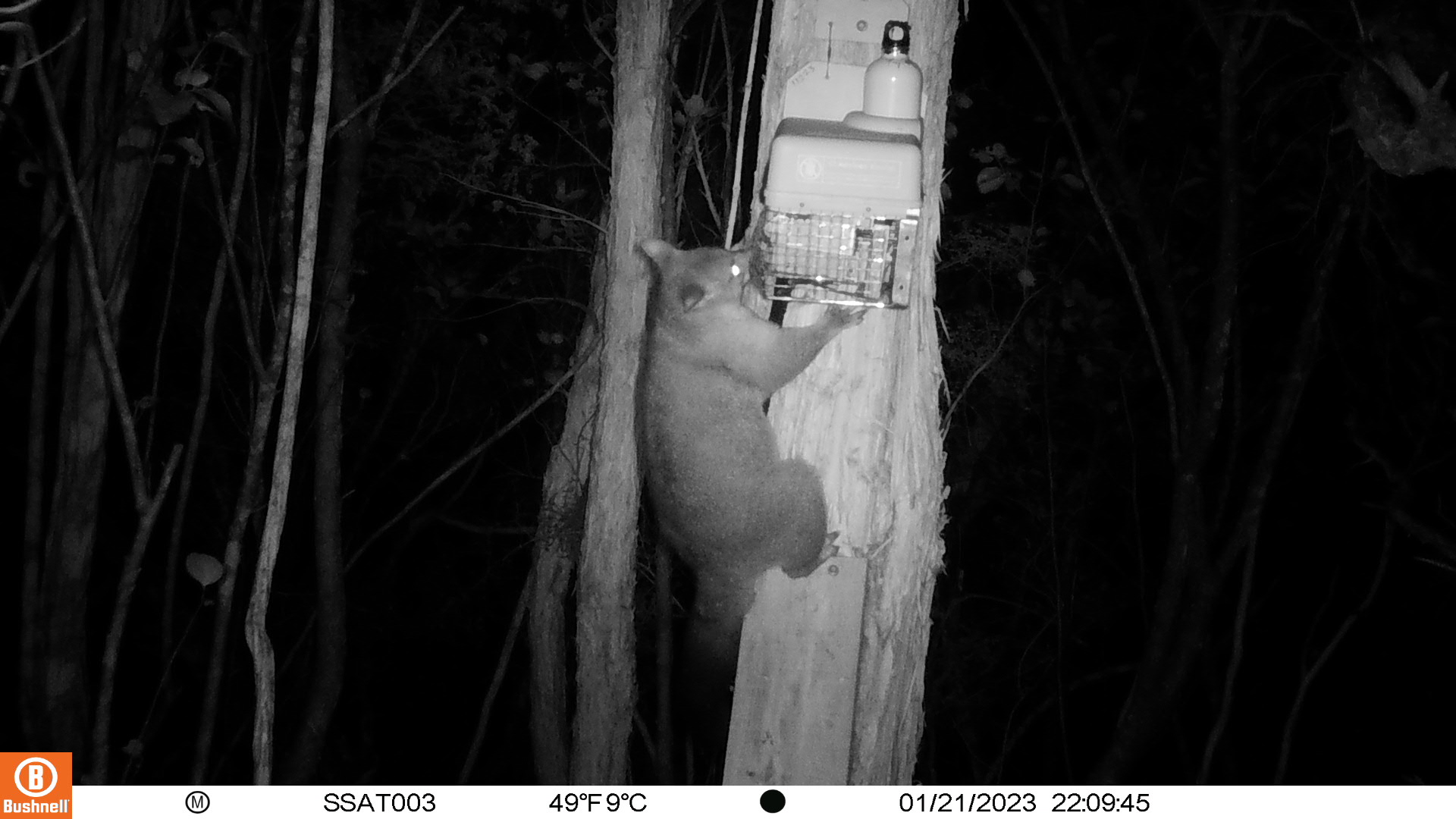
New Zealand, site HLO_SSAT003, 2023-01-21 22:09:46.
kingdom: Animalia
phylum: Chordata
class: Mammalia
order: Diprotodontia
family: Phalangeridae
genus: Trichosurus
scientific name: Trichosurus vulpecula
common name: common brushtail possum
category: possum